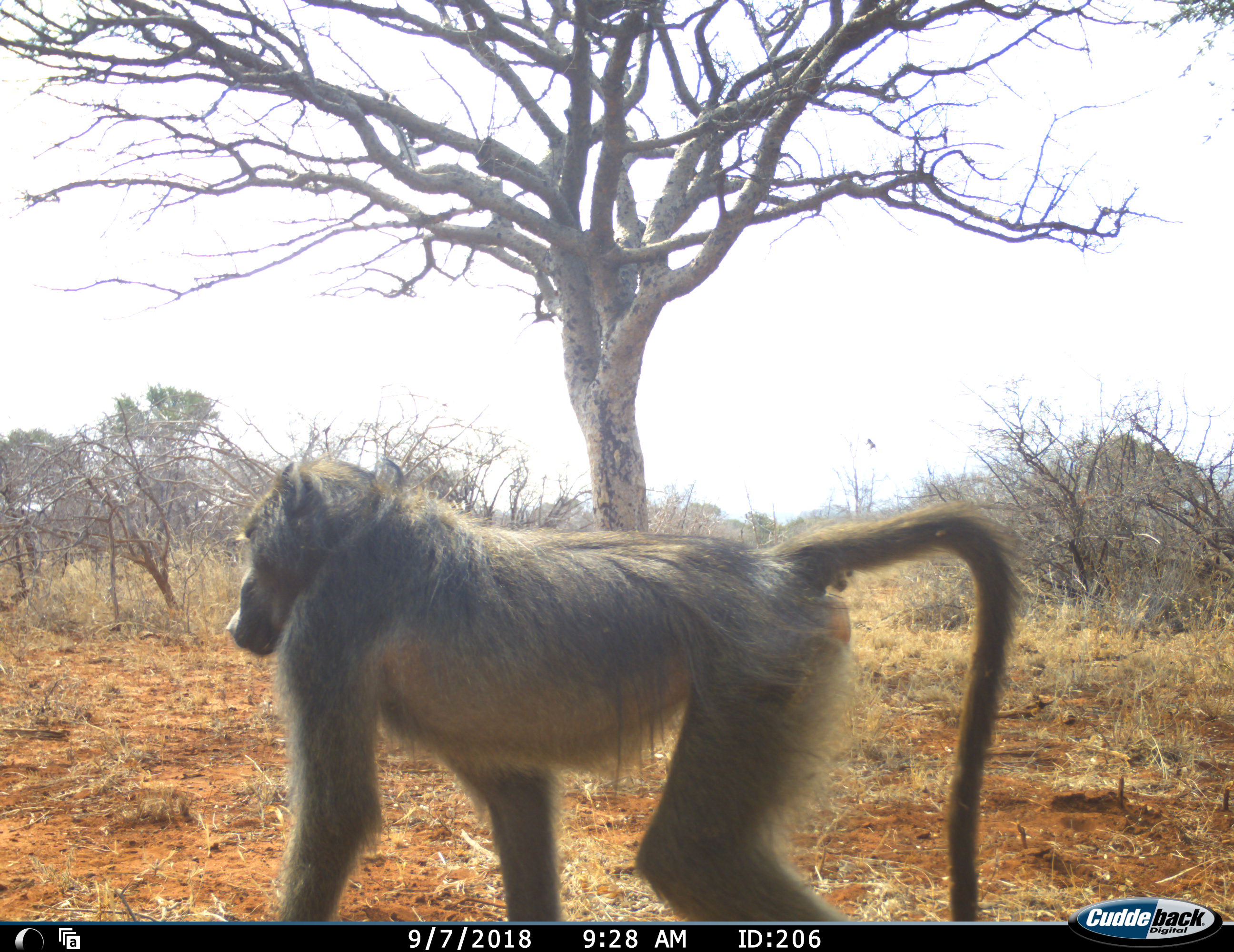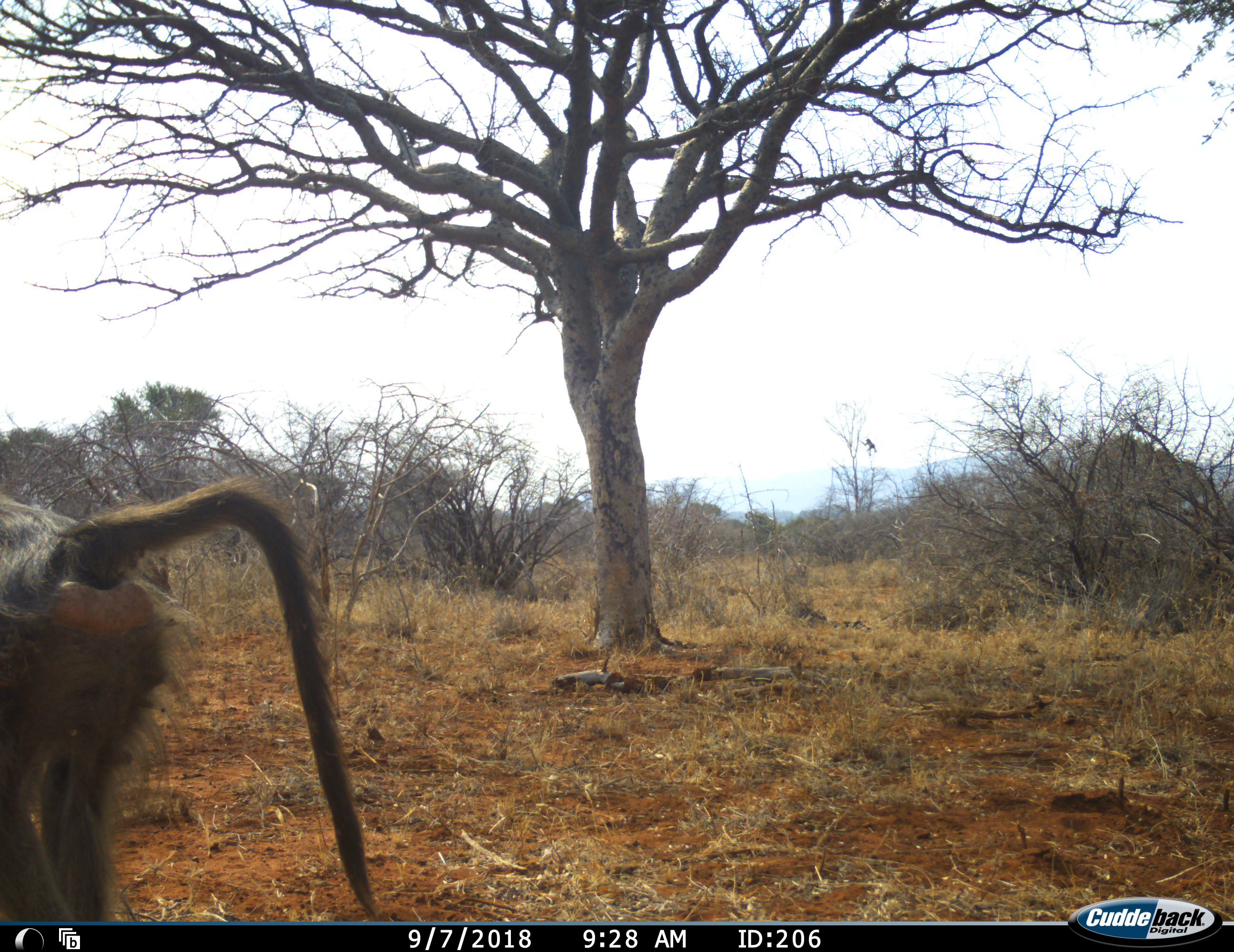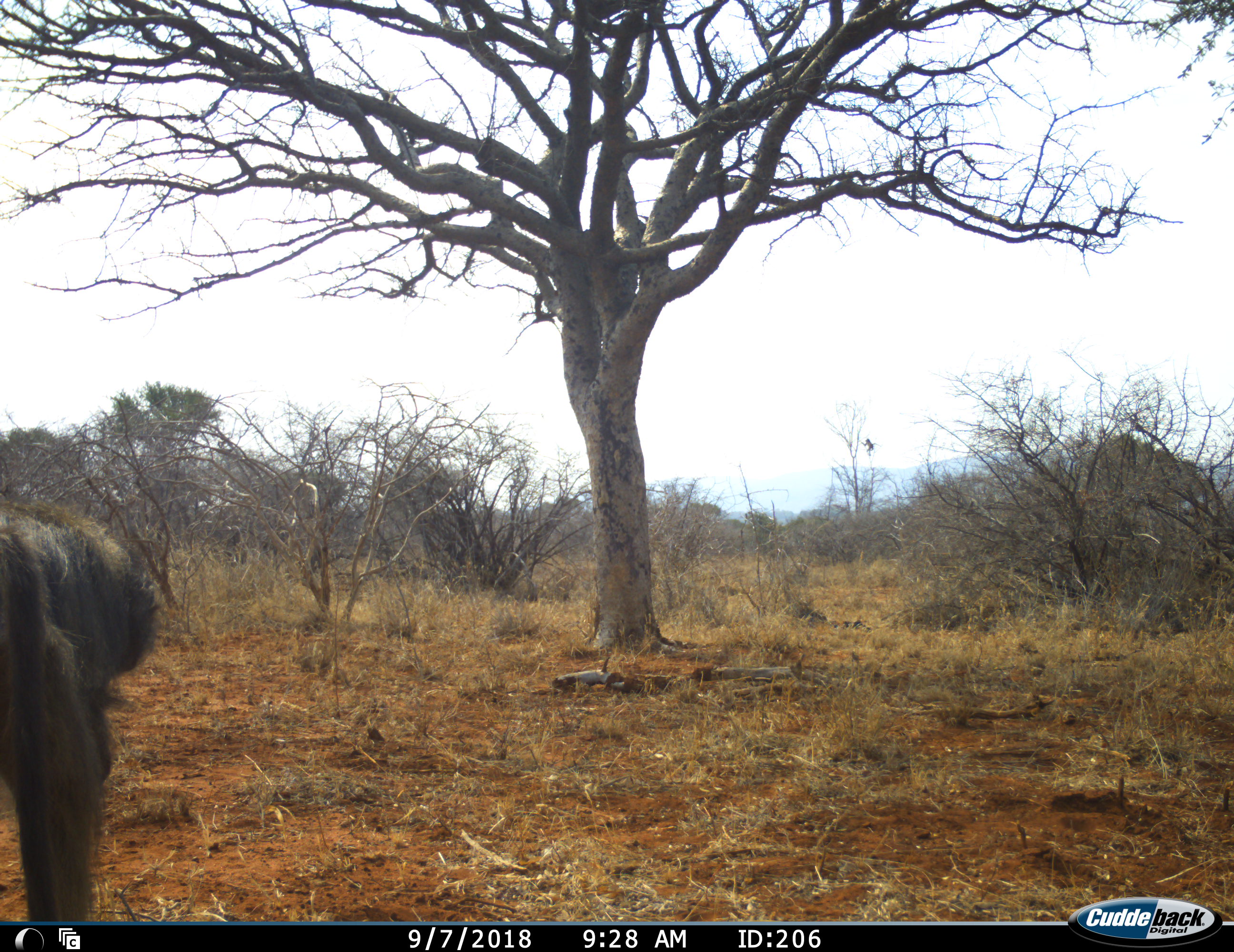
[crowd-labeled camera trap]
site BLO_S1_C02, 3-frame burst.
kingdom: Animalia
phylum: Chordata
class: Mammalia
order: Primates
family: Cercopithecidae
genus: Papio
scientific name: Papio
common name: baboon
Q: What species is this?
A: Baboon (Papio).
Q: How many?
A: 1.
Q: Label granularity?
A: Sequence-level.